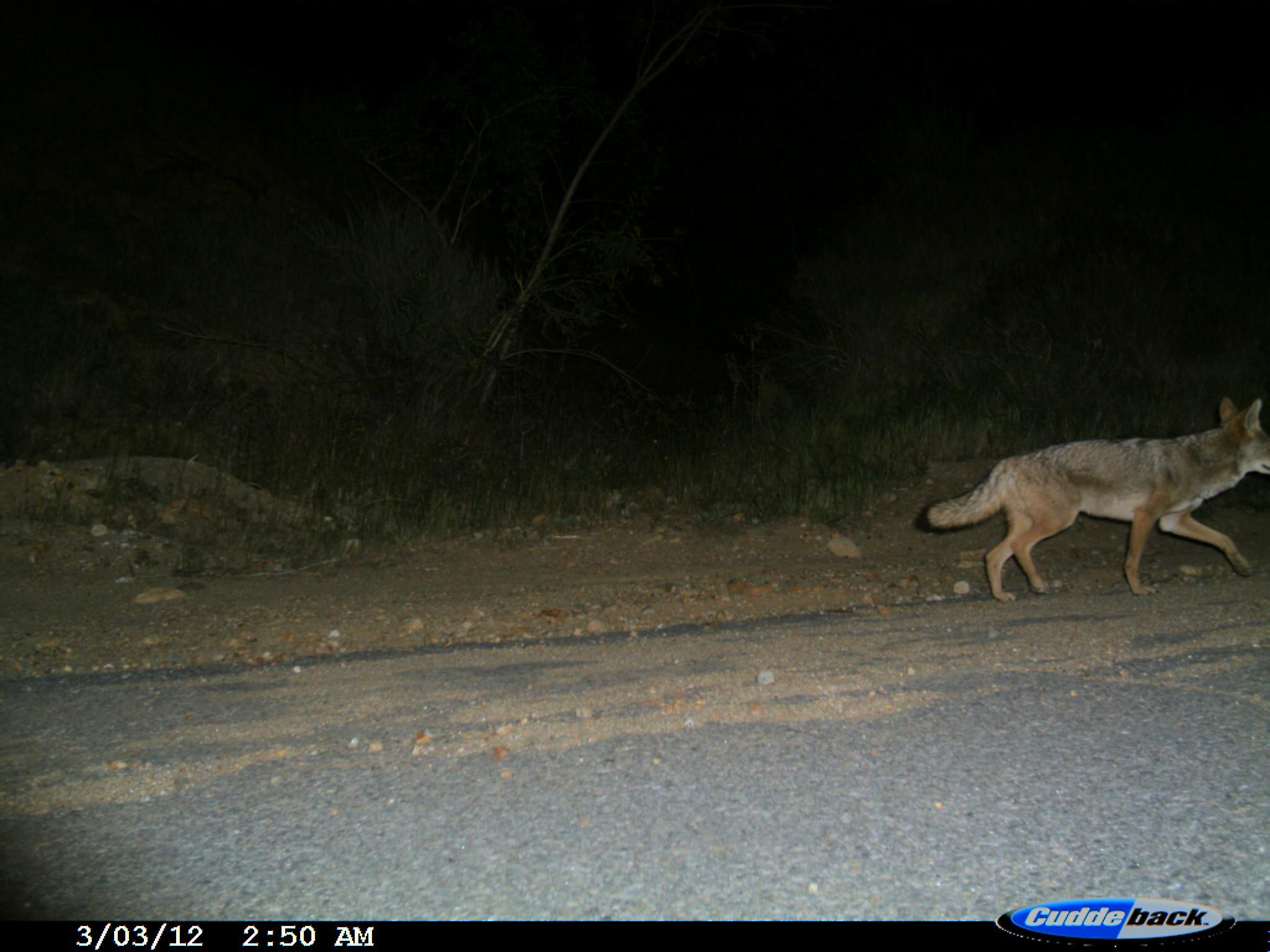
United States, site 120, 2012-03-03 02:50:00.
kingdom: Animalia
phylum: Chordata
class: Mammalia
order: Carnivora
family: Canidae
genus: Canis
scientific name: Canis latrans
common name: coyote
Coyote (Canis latrans).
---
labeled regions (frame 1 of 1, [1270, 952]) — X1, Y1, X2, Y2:
coyote: 918, 392, 1268, 608